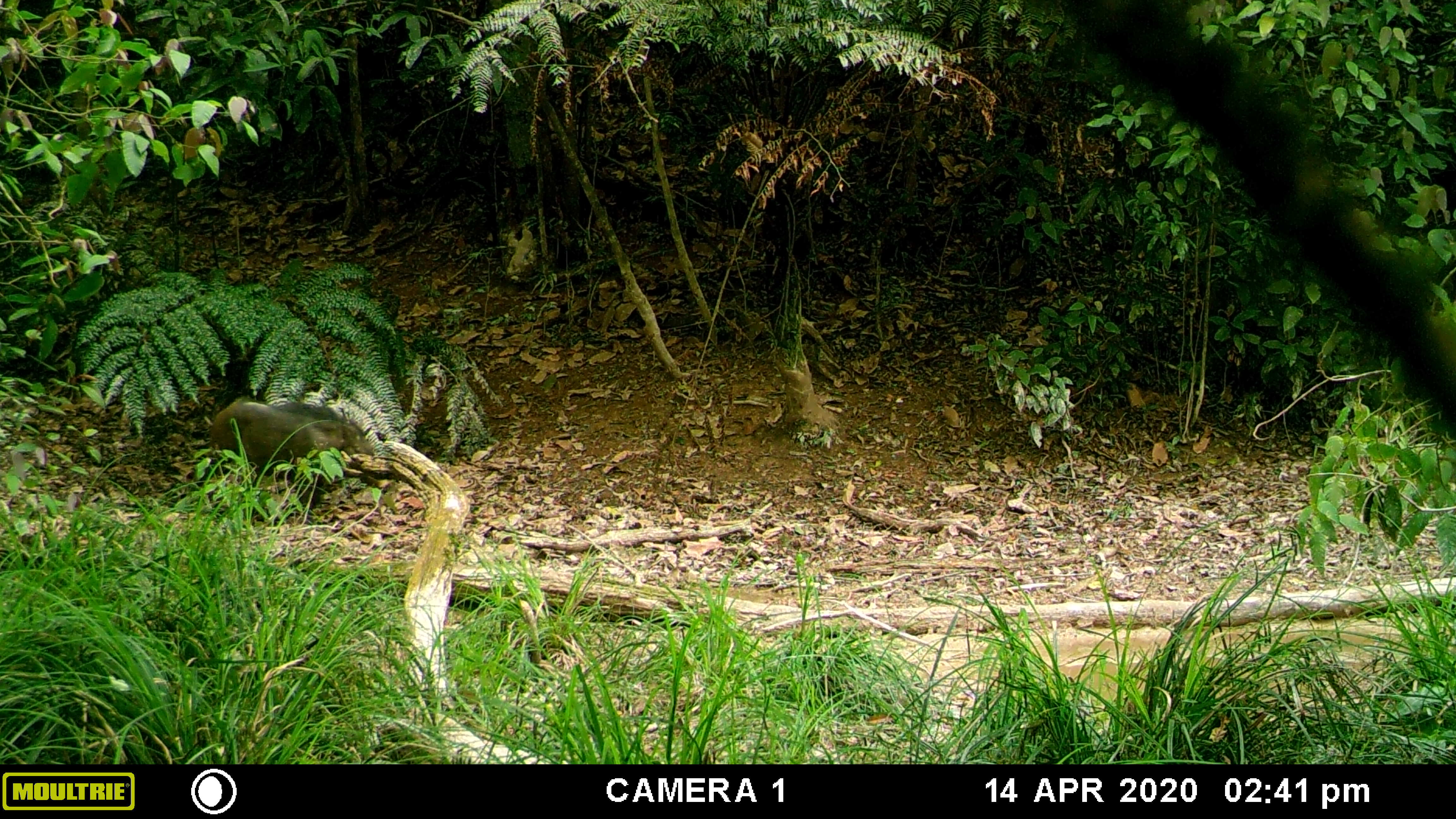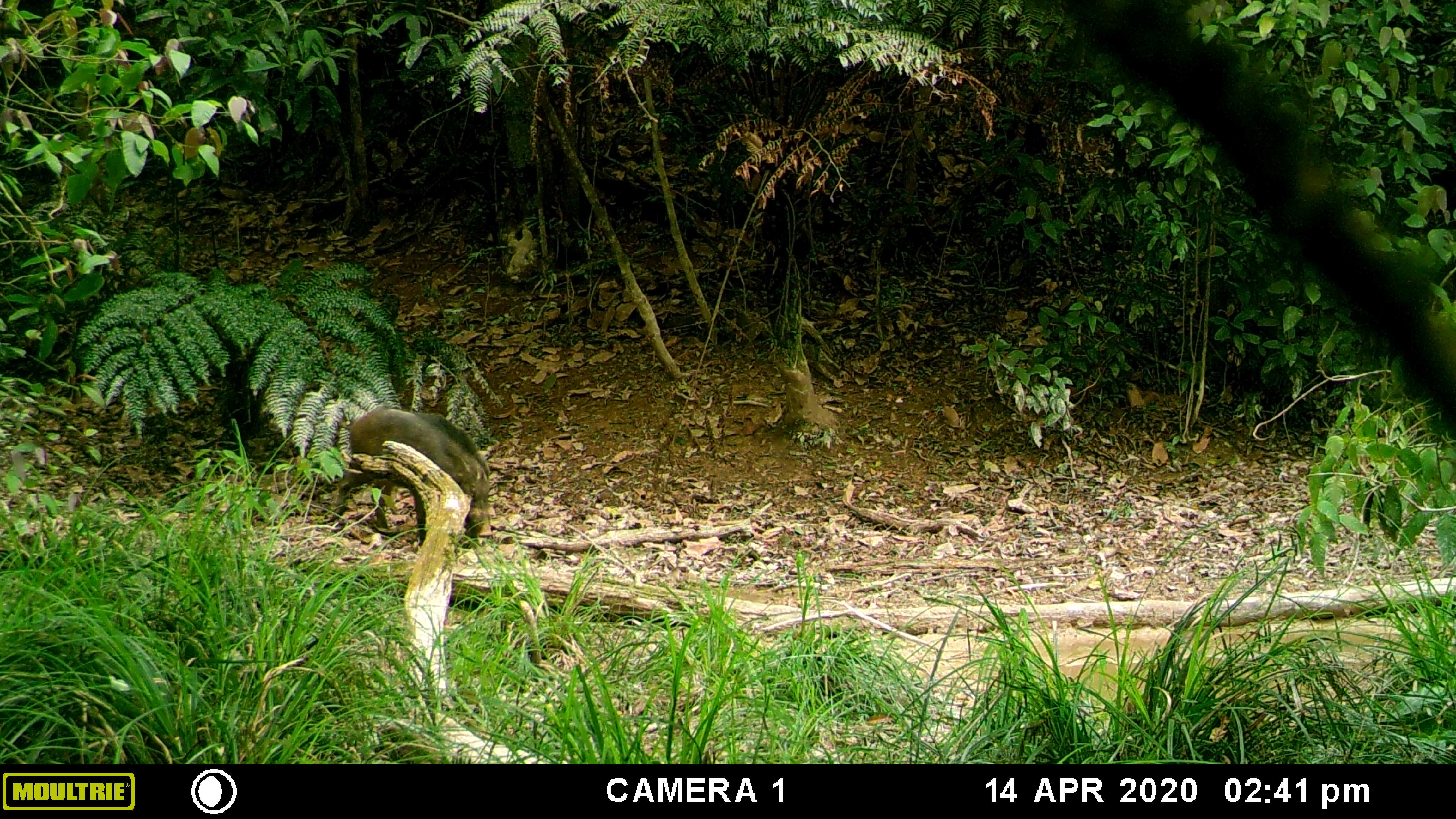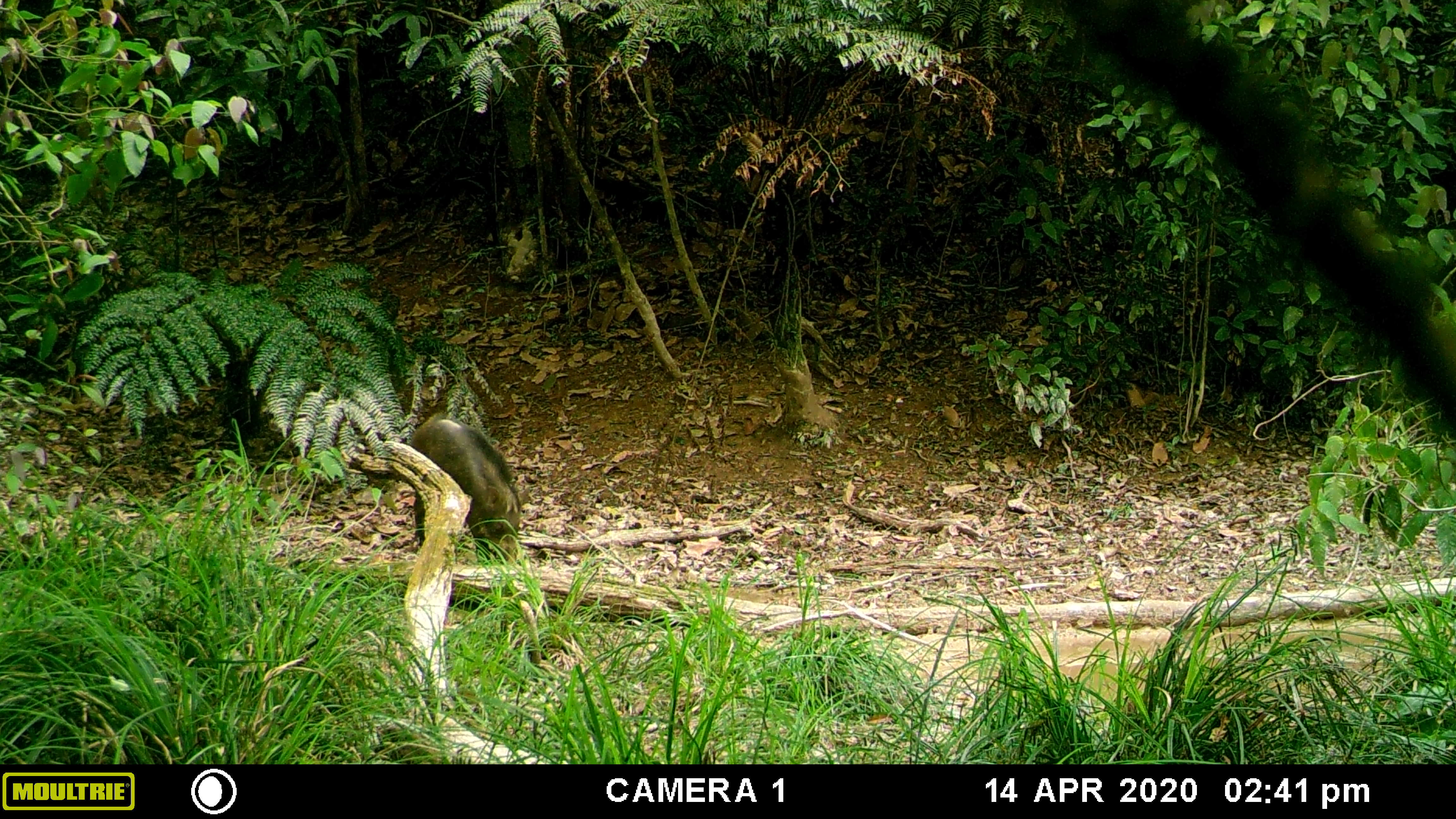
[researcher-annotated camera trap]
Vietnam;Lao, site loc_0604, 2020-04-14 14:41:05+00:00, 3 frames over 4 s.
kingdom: Animalia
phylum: Chordata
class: Mammalia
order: Artiodactyla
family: Suidae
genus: Sus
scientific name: Sus scrofa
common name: eurasian wild pig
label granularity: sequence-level